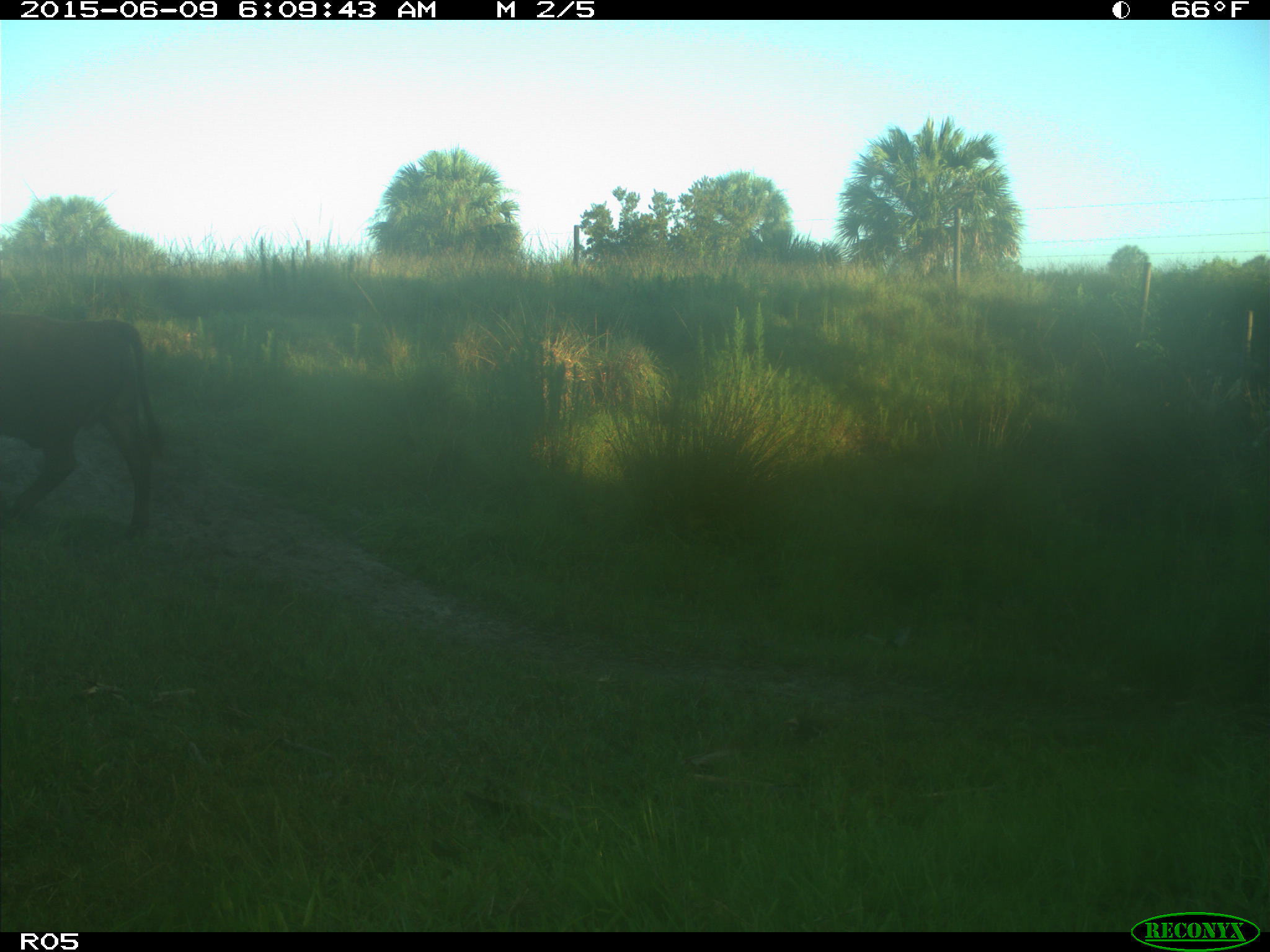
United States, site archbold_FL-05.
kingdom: Animalia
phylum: Chordata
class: Mammalia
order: Artiodactyla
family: Bovidae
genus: Bos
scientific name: Bos taurus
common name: domestic cow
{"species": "Bos taurus (domestic cow)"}